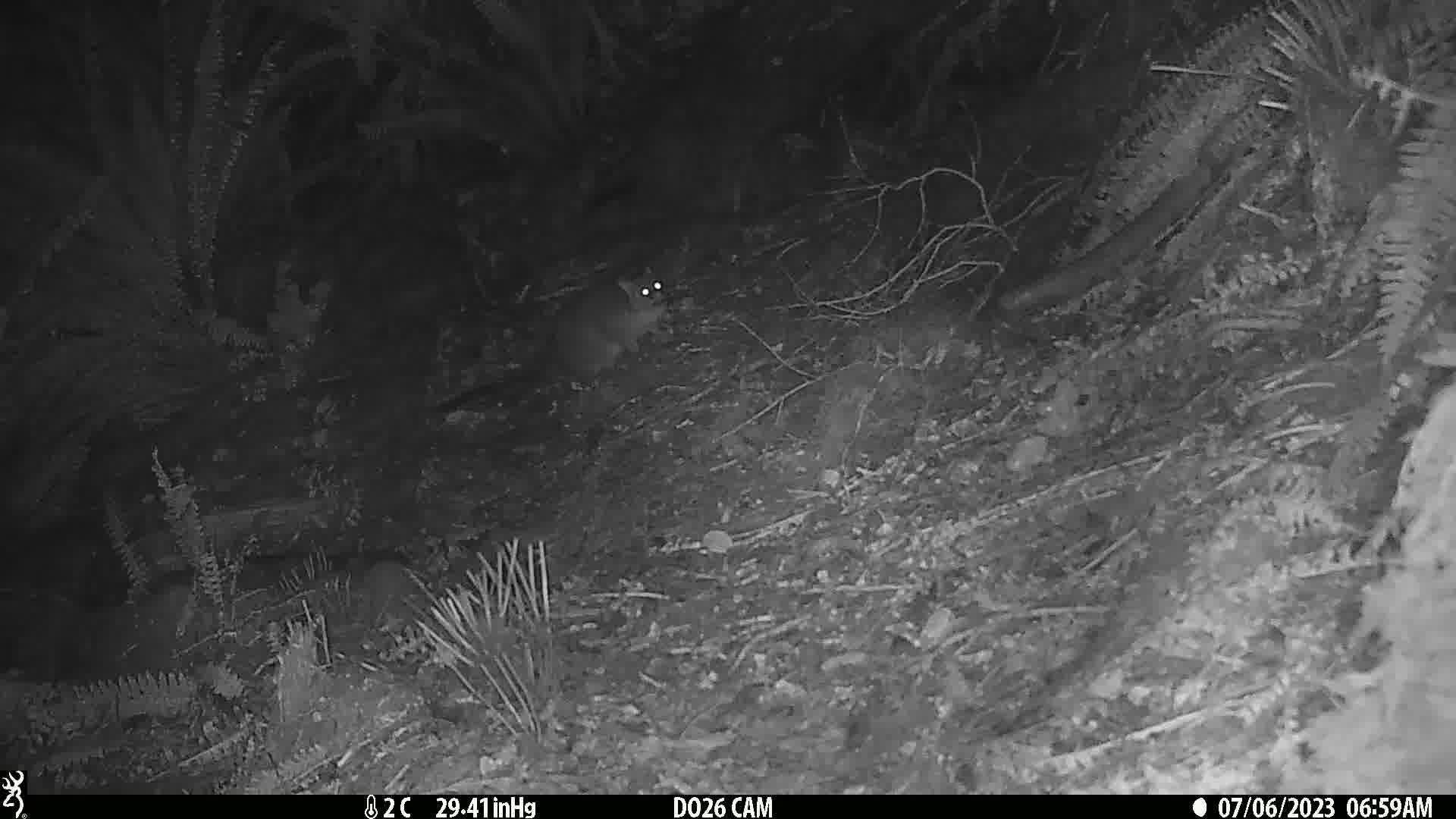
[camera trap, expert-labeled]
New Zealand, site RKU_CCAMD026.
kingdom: Animalia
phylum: Chordata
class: Mammalia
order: Diprotodontia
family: Phalangeridae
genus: Trichosurus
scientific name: Trichosurus vulpecula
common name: common brushtail possum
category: possum